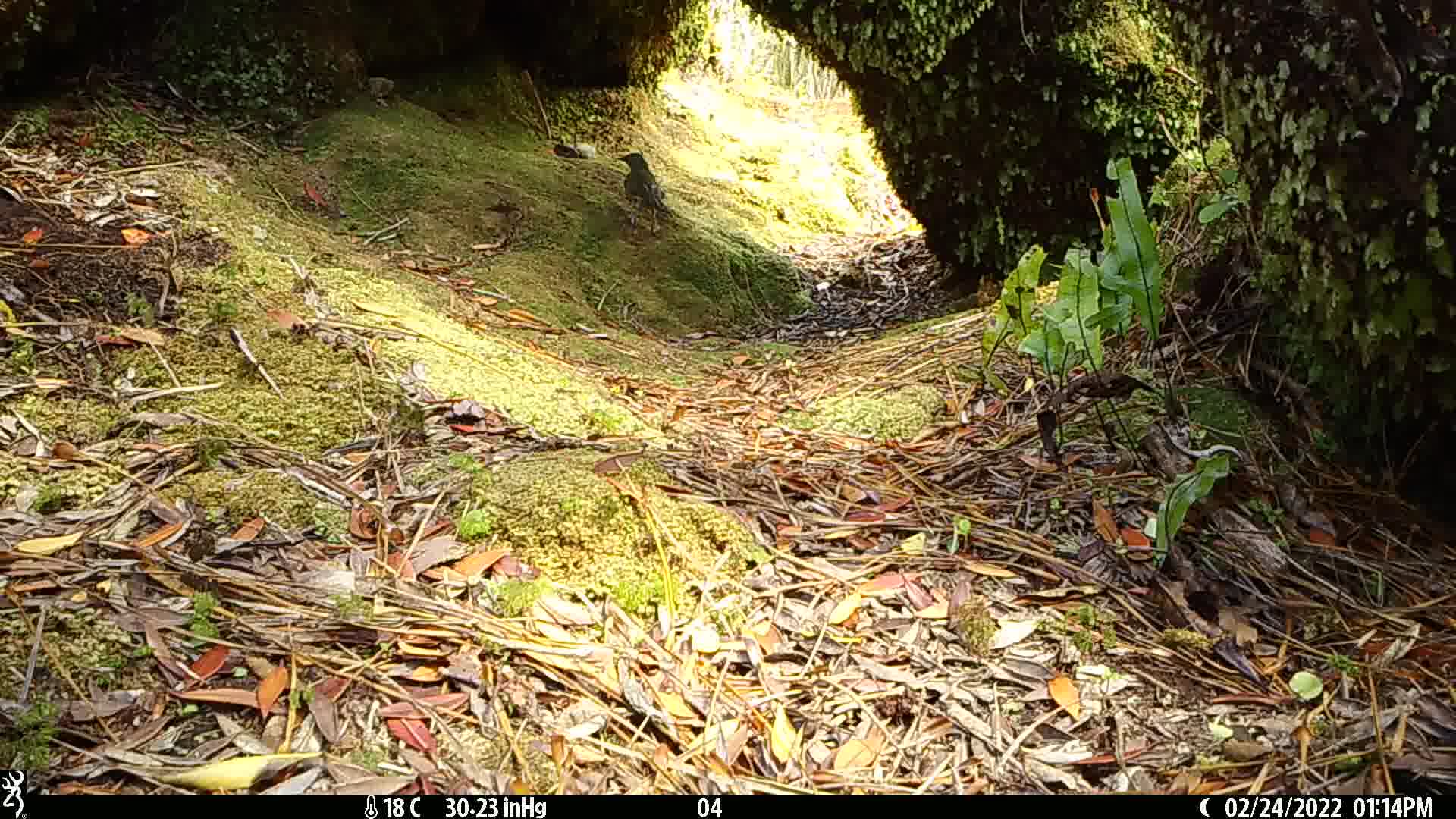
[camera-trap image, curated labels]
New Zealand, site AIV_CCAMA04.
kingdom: Animalia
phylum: Chordata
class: Aves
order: Passeriformes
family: Meliphagidae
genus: Anthornis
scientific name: Anthornis melanura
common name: new zealand bellbird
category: bellbird